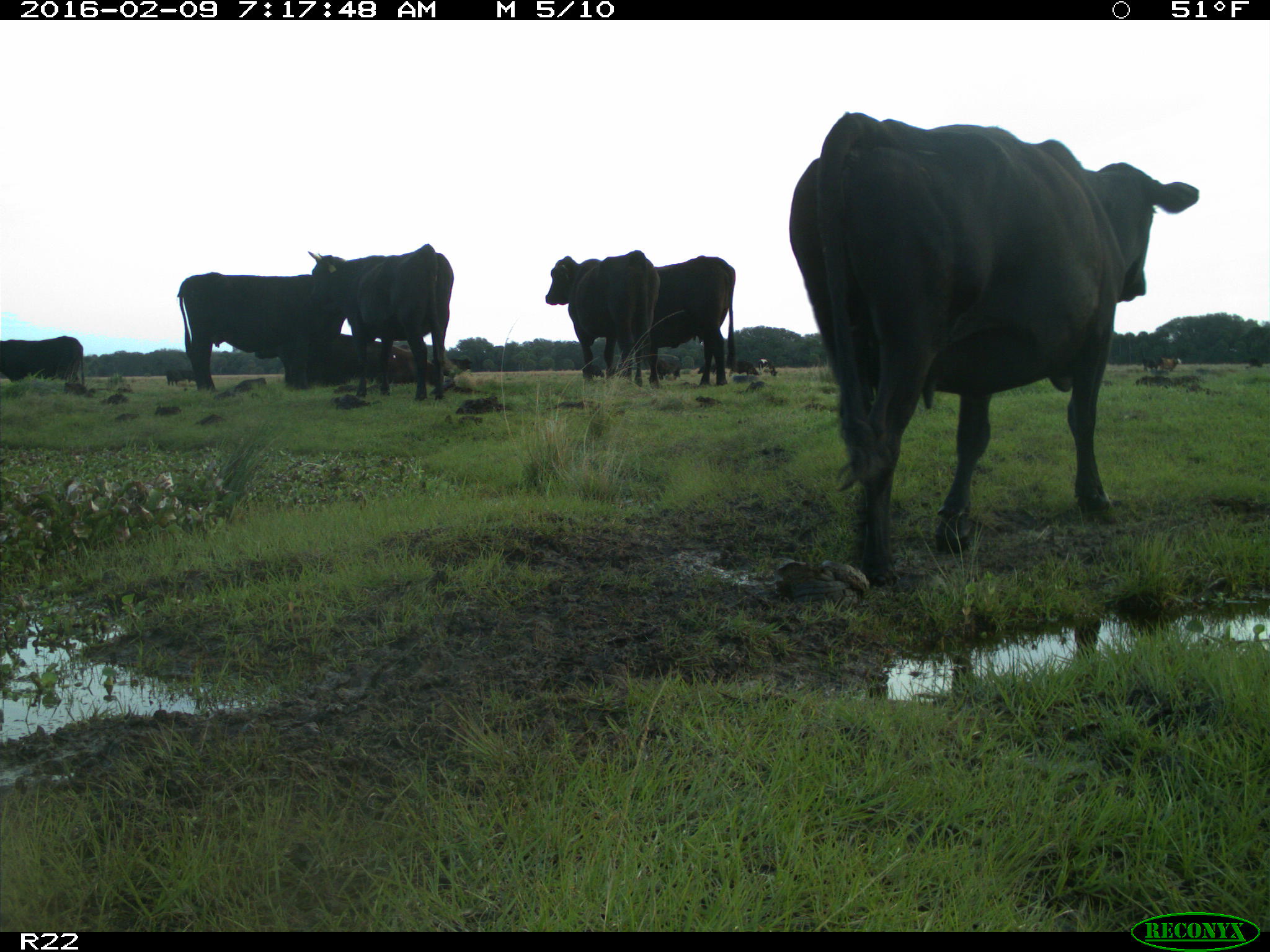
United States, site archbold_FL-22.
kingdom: Animalia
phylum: Chordata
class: Mammalia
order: Artiodactyla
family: Bovidae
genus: Bos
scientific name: Bos taurus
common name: domestic cow